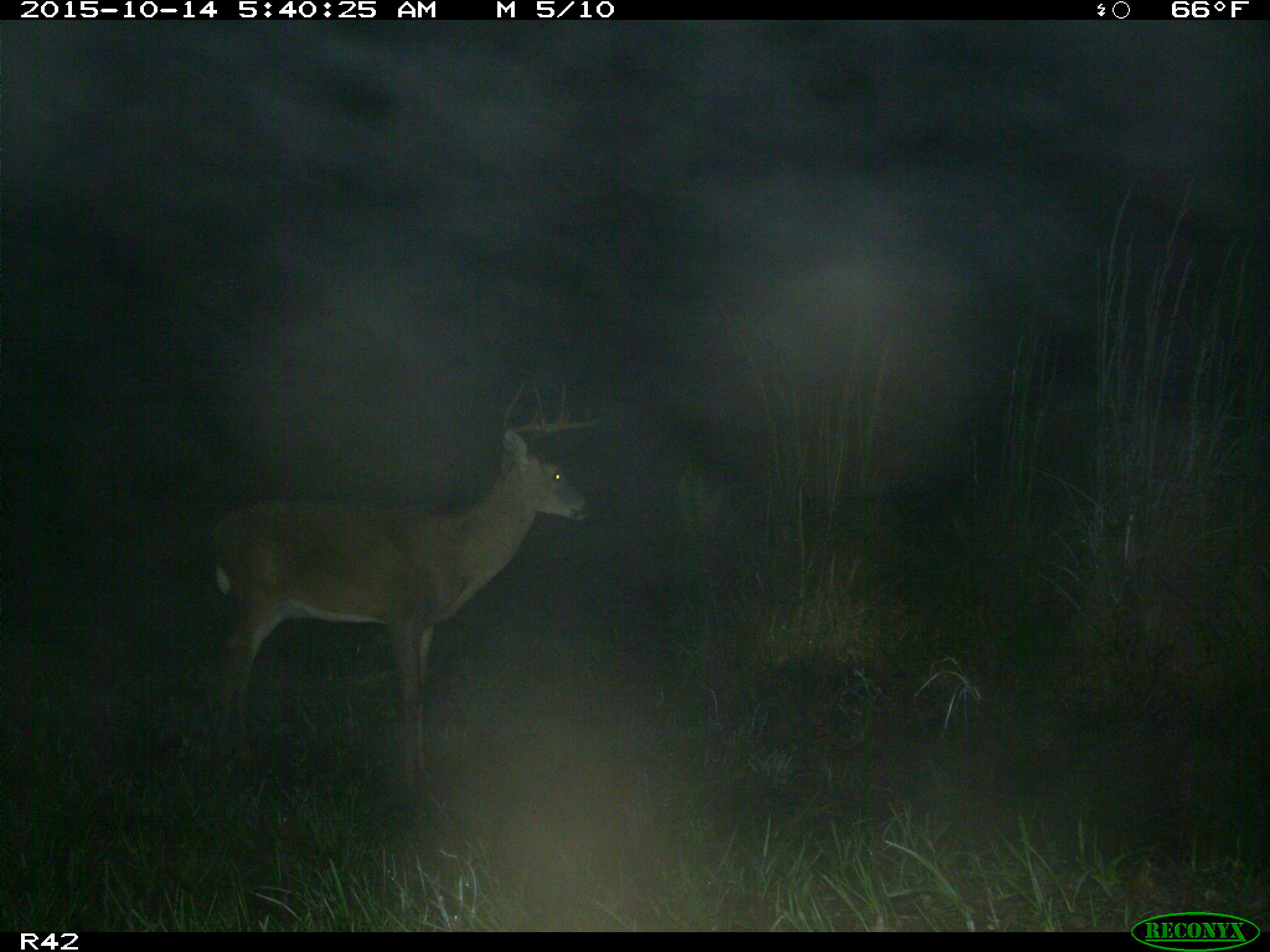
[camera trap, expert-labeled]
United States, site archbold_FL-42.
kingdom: Animalia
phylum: Chordata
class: Mammalia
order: Artiodactyla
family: Cervidae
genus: Odocoileus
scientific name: Odocoileus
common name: deer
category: unidentified deer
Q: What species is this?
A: Unidentified deer (deer) (Odocoileus).